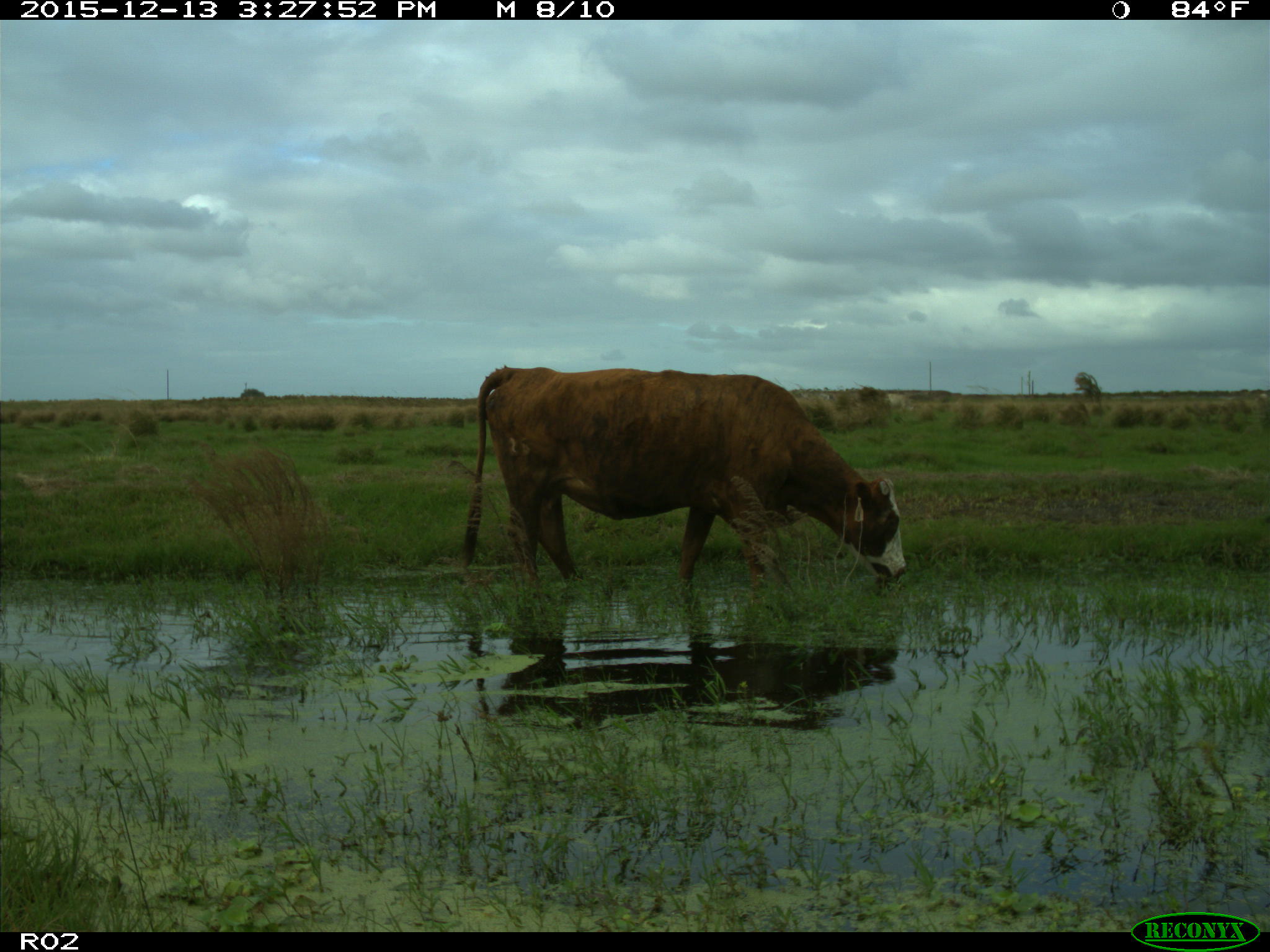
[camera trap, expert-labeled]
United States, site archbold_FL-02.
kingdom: Animalia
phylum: Chordata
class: Mammalia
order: Artiodactyla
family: Bovidae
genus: Bos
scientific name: Bos taurus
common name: domestic cow